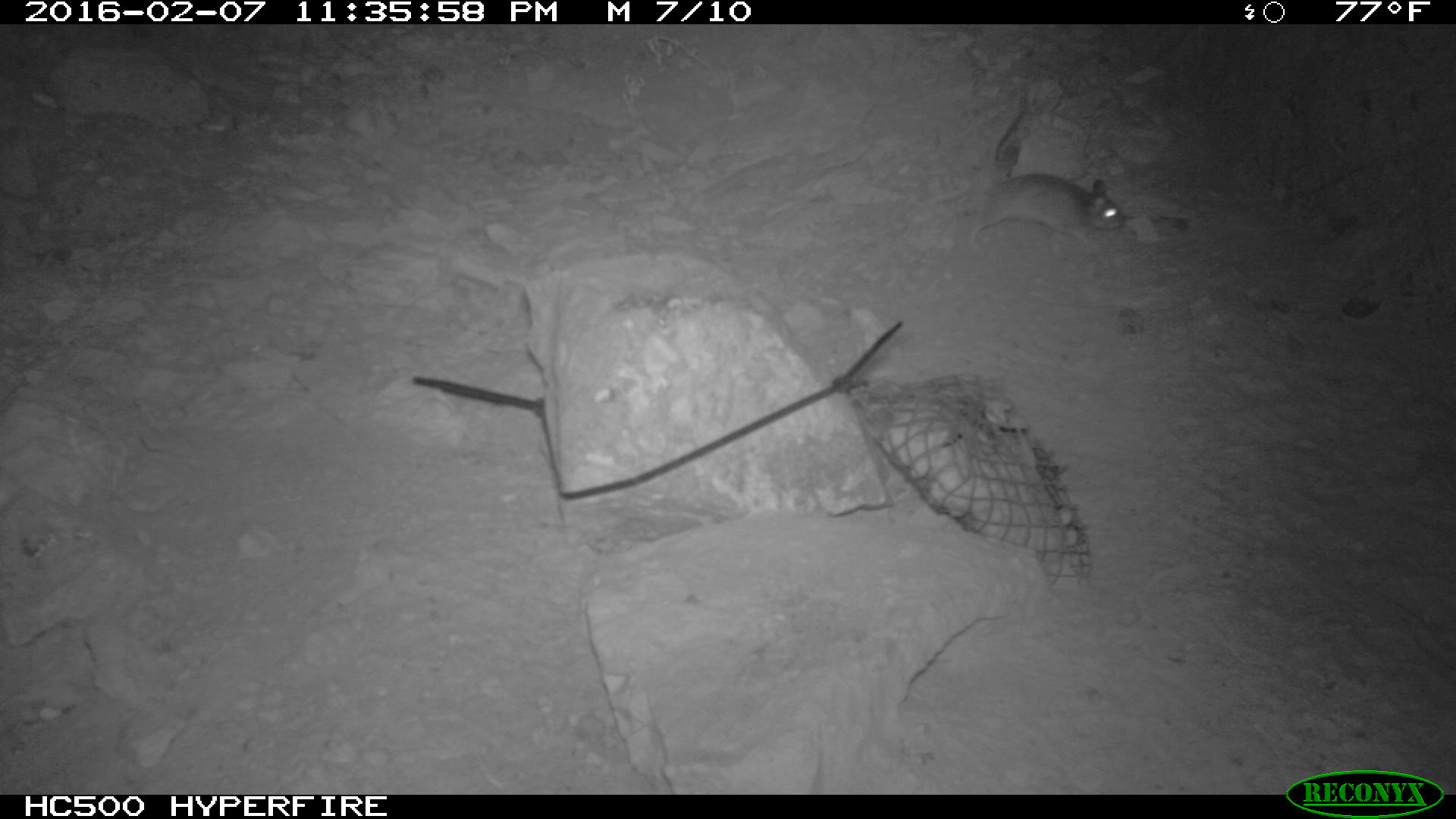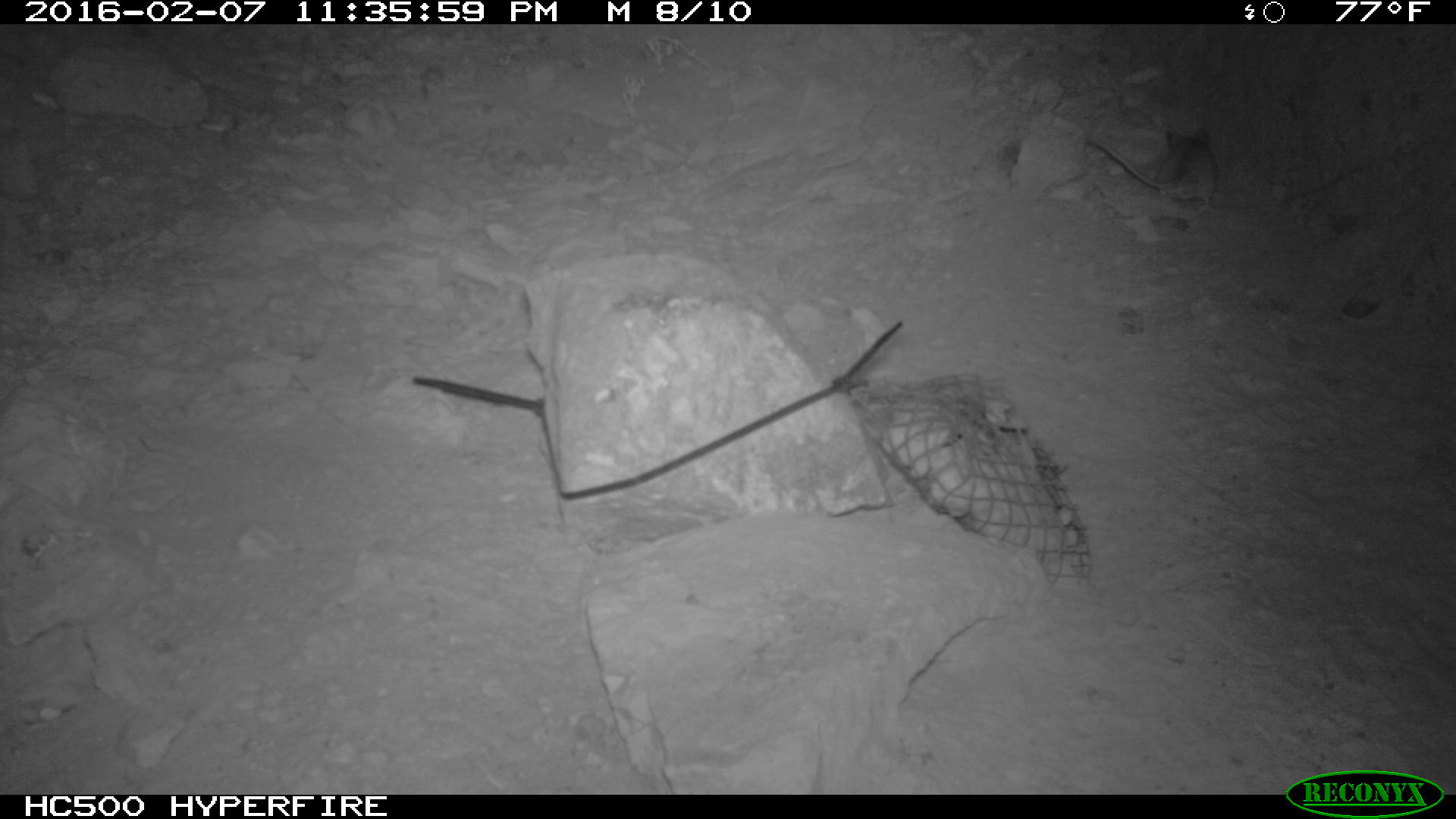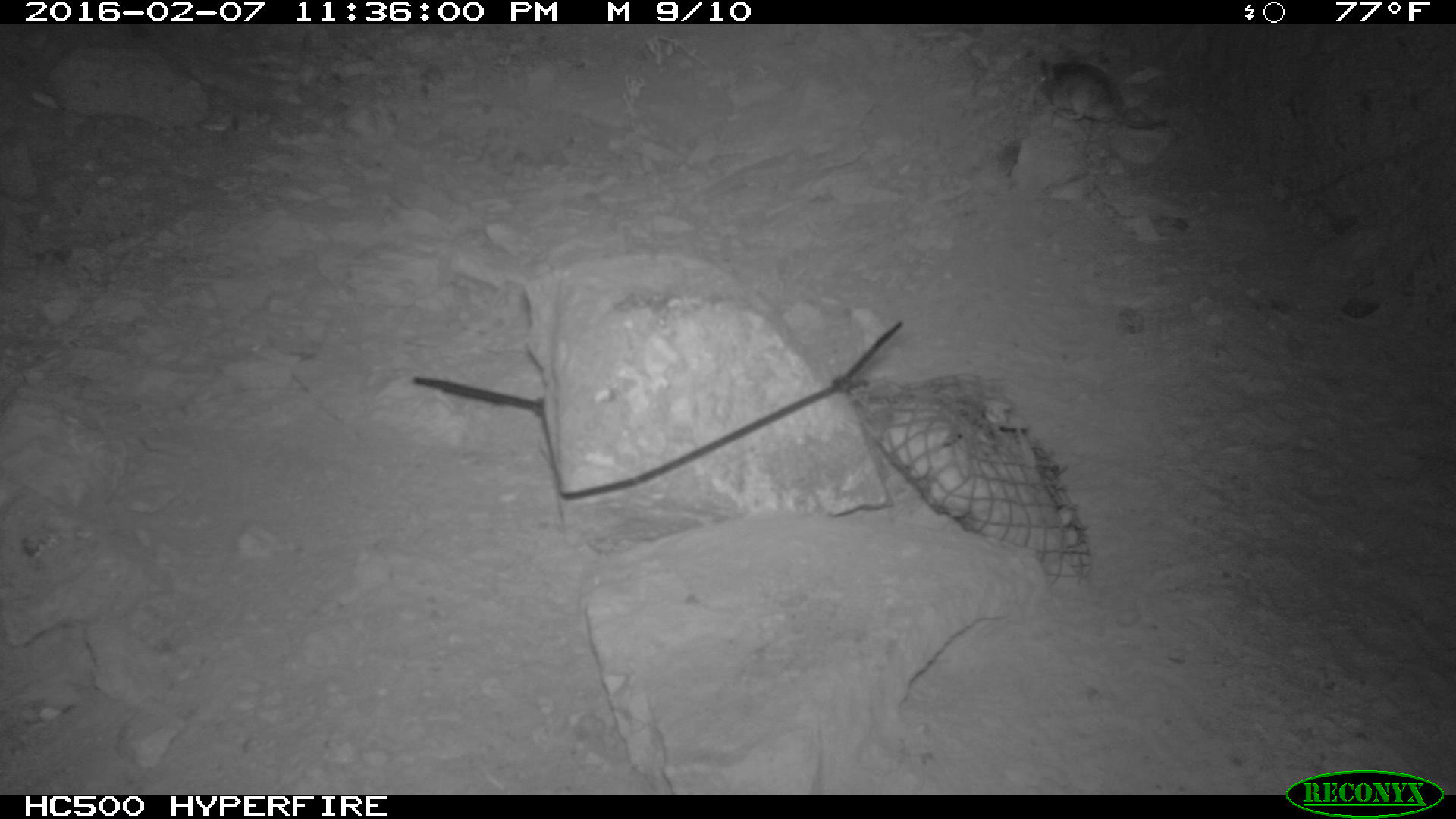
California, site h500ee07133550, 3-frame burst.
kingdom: Animalia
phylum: Chordata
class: Mammalia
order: Rodentia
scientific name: Rodentia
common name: rodent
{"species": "rodent (Rodentia)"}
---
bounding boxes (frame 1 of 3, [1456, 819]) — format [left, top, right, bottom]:
rodent: [968, 168, 1128, 247]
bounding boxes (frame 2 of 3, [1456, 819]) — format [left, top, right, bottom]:
rodent: [1087, 121, 1217, 211]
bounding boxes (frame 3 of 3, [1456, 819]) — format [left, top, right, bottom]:
rodent: [1038, 56, 1168, 130]